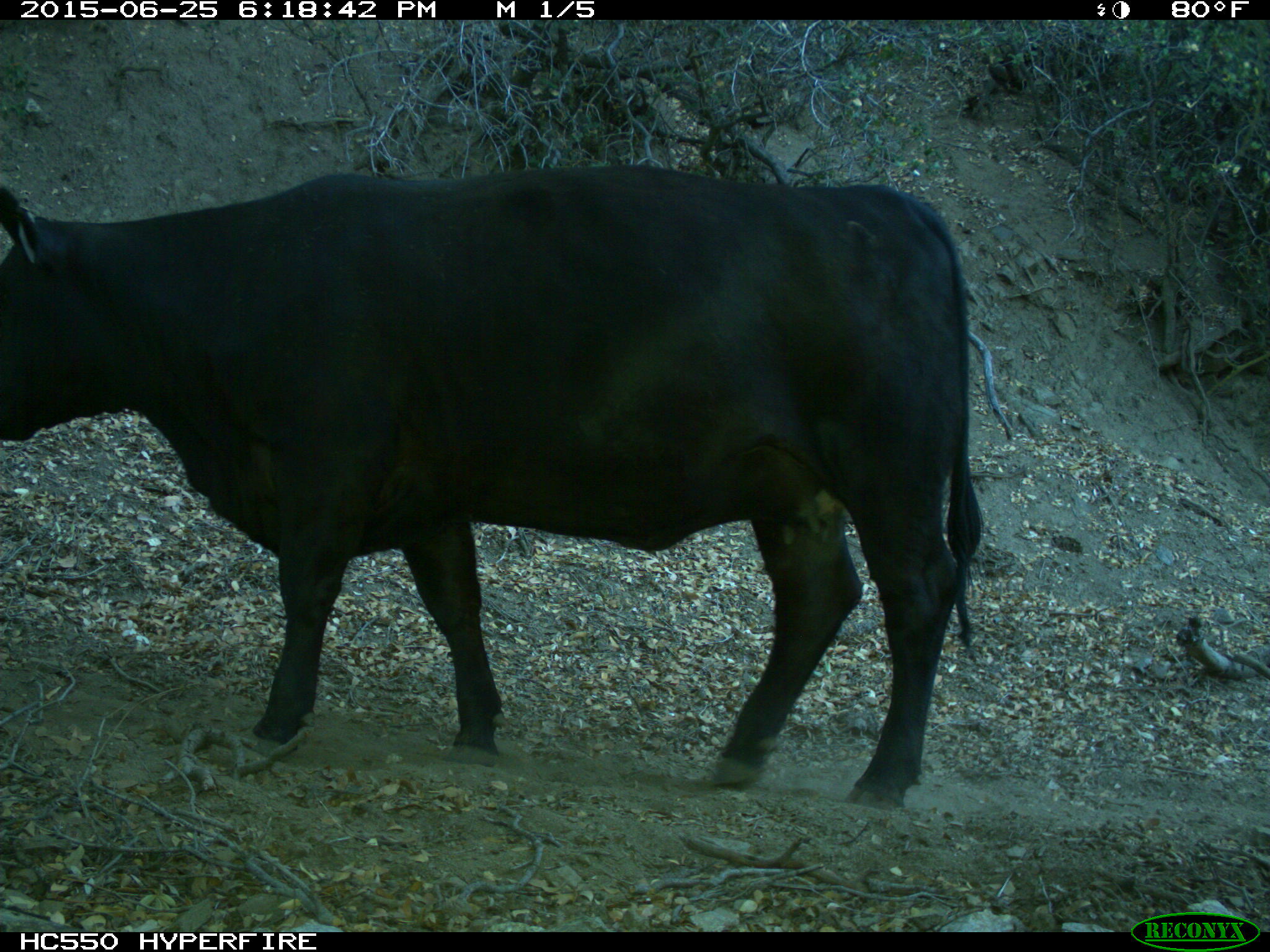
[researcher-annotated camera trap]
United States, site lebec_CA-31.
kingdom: Animalia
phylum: Chordata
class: Mammalia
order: Artiodactyla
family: Bovidae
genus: Bos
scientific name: Bos taurus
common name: domestic cow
Bos taurus (domestic cow).